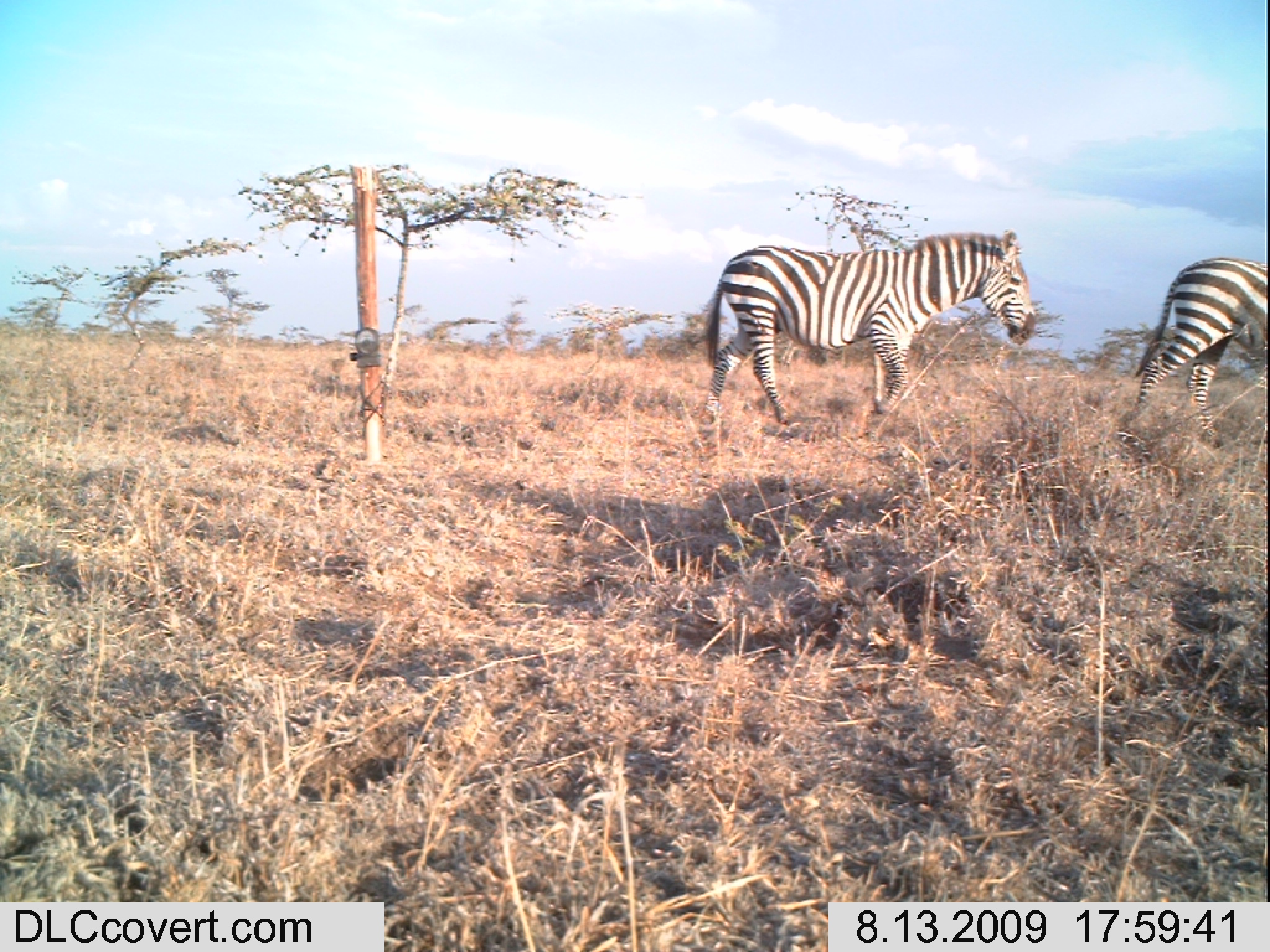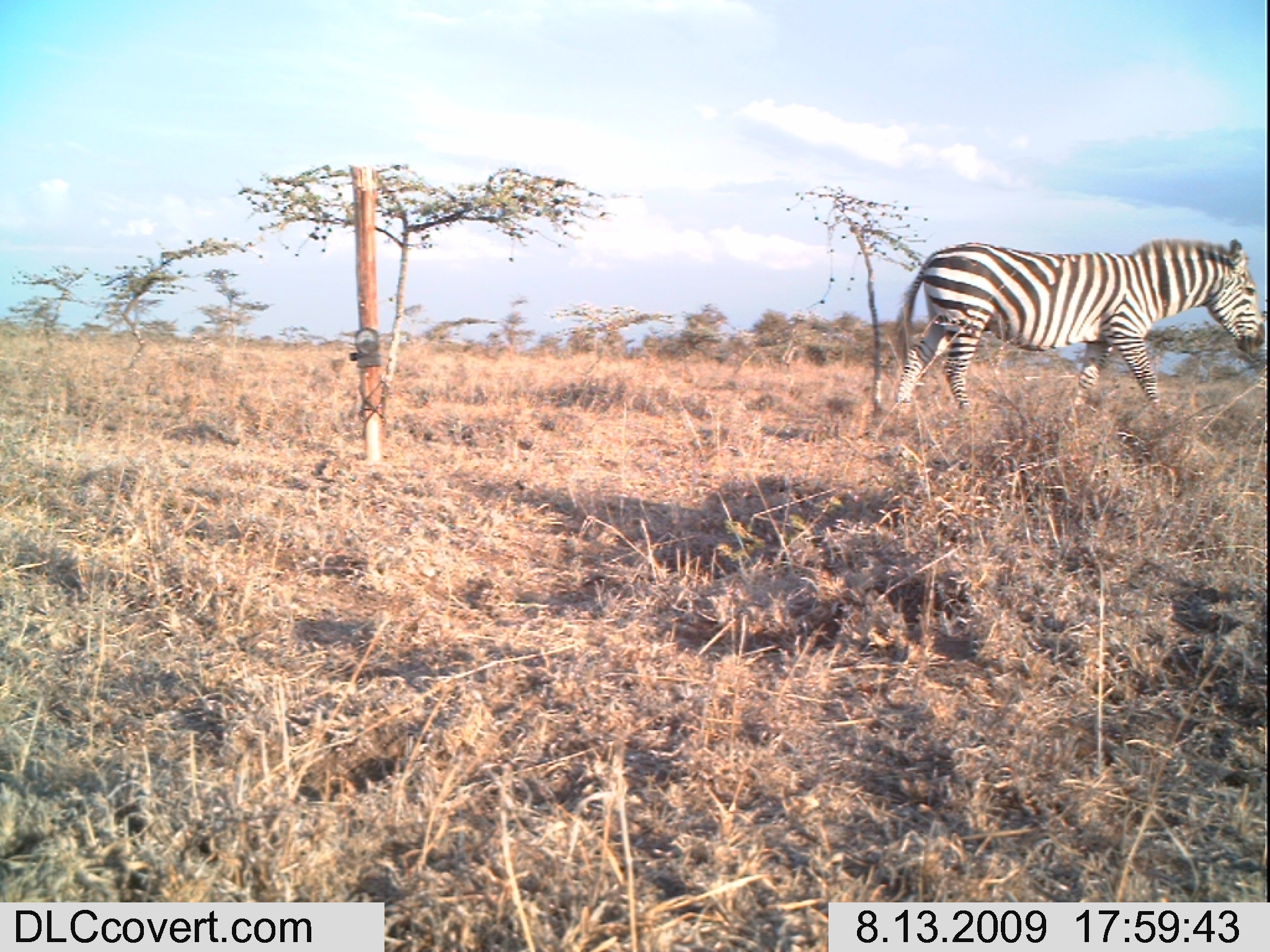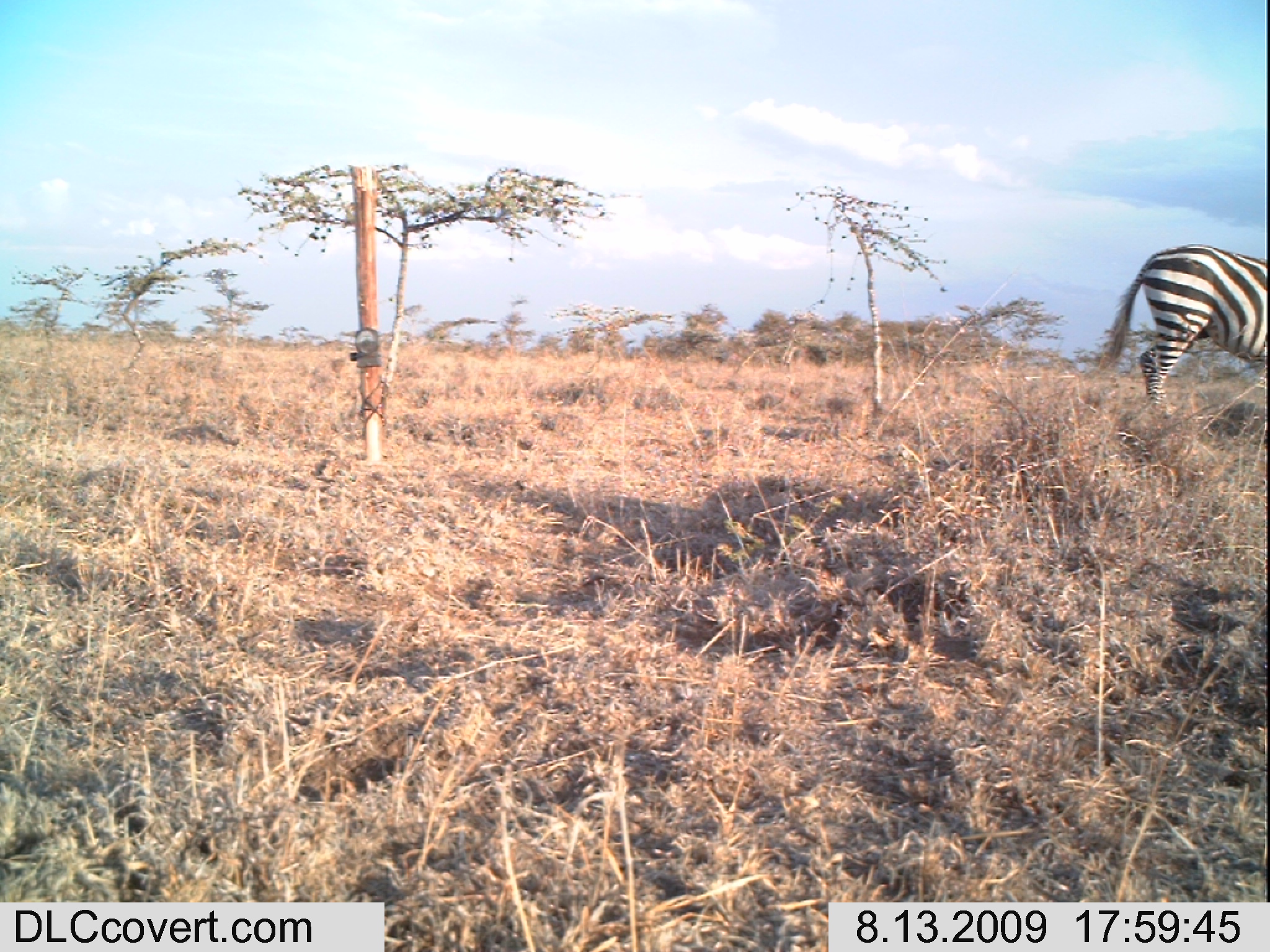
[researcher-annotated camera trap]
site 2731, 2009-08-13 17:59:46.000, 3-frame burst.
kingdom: Animalia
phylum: Chordata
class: Mammalia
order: Perissodactyla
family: Equidae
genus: Equus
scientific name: Equus quagga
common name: plains zebra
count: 2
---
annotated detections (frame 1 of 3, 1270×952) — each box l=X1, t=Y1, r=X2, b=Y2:
equus quagga: l=704, t=229, r=1035, b=424; l=1119, t=258, r=1266, b=442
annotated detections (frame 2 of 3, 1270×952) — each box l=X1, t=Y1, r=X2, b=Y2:
equus quagga: l=892, t=239, r=1266, b=418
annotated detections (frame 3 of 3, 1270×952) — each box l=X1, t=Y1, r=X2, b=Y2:
equus quagga: l=1102, t=243, r=1267, b=418